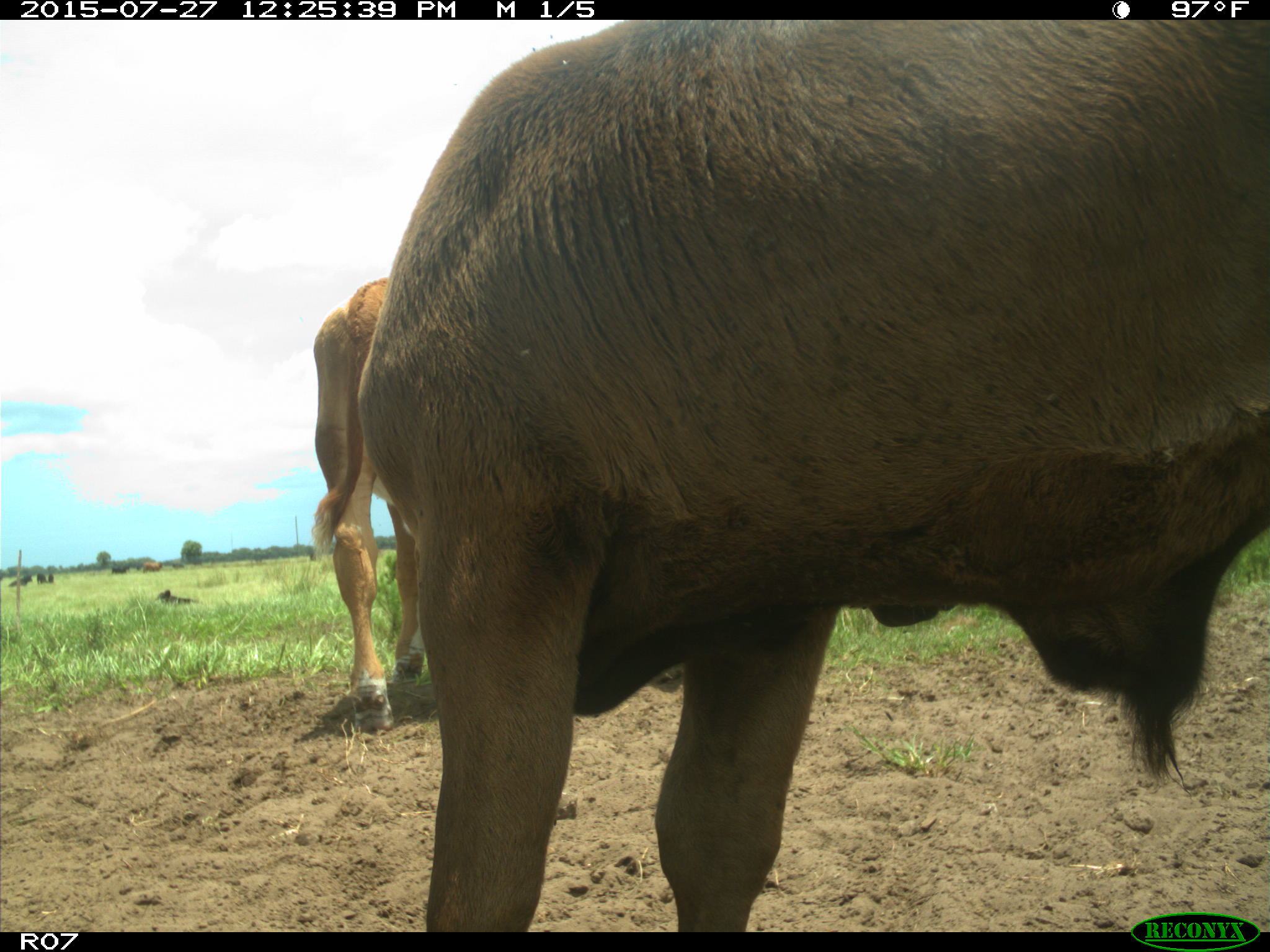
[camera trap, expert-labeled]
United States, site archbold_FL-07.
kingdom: Animalia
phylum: Chordata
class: Mammalia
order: Artiodactyla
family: Bovidae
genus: Bos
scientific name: Bos taurus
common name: domestic cow